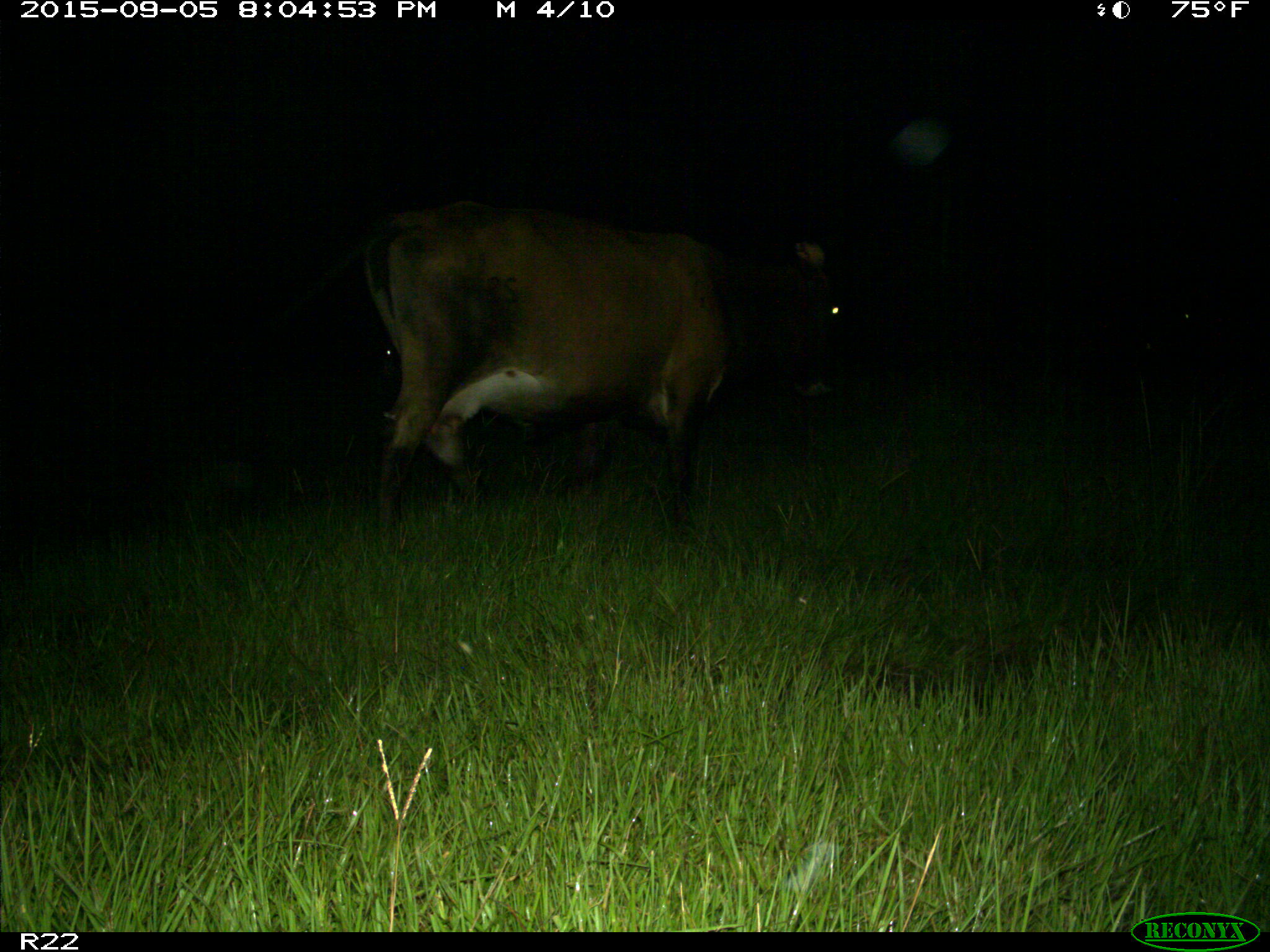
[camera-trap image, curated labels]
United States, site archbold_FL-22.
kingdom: Animalia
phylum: Chordata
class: Mammalia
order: Artiodactyla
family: Bovidae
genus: Bos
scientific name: Bos taurus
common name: domestic cow